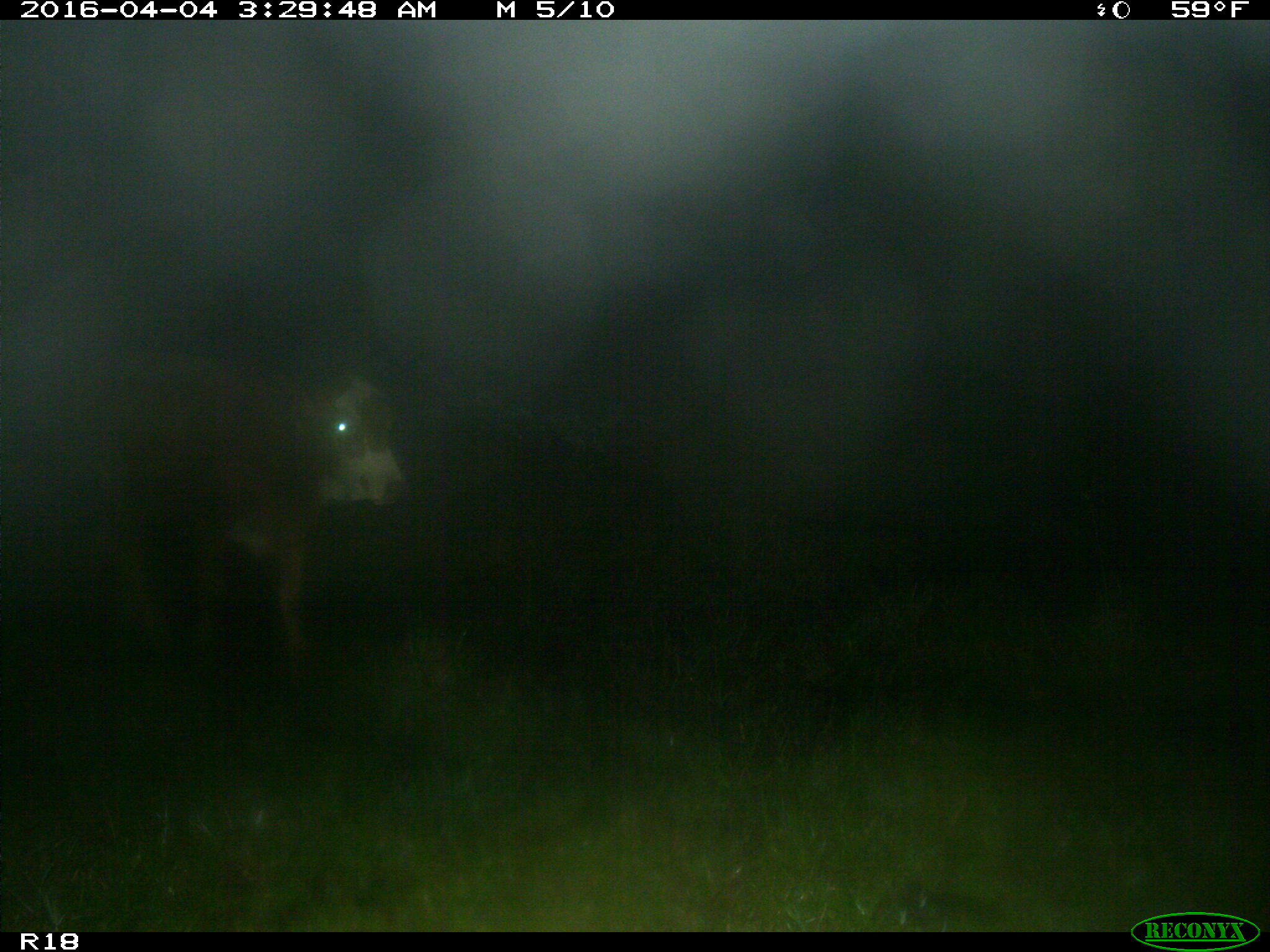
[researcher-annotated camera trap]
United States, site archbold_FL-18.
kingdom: Animalia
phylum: Chordata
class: Mammalia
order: Artiodactyla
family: Bovidae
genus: Bos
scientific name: Bos taurus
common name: domestic cow